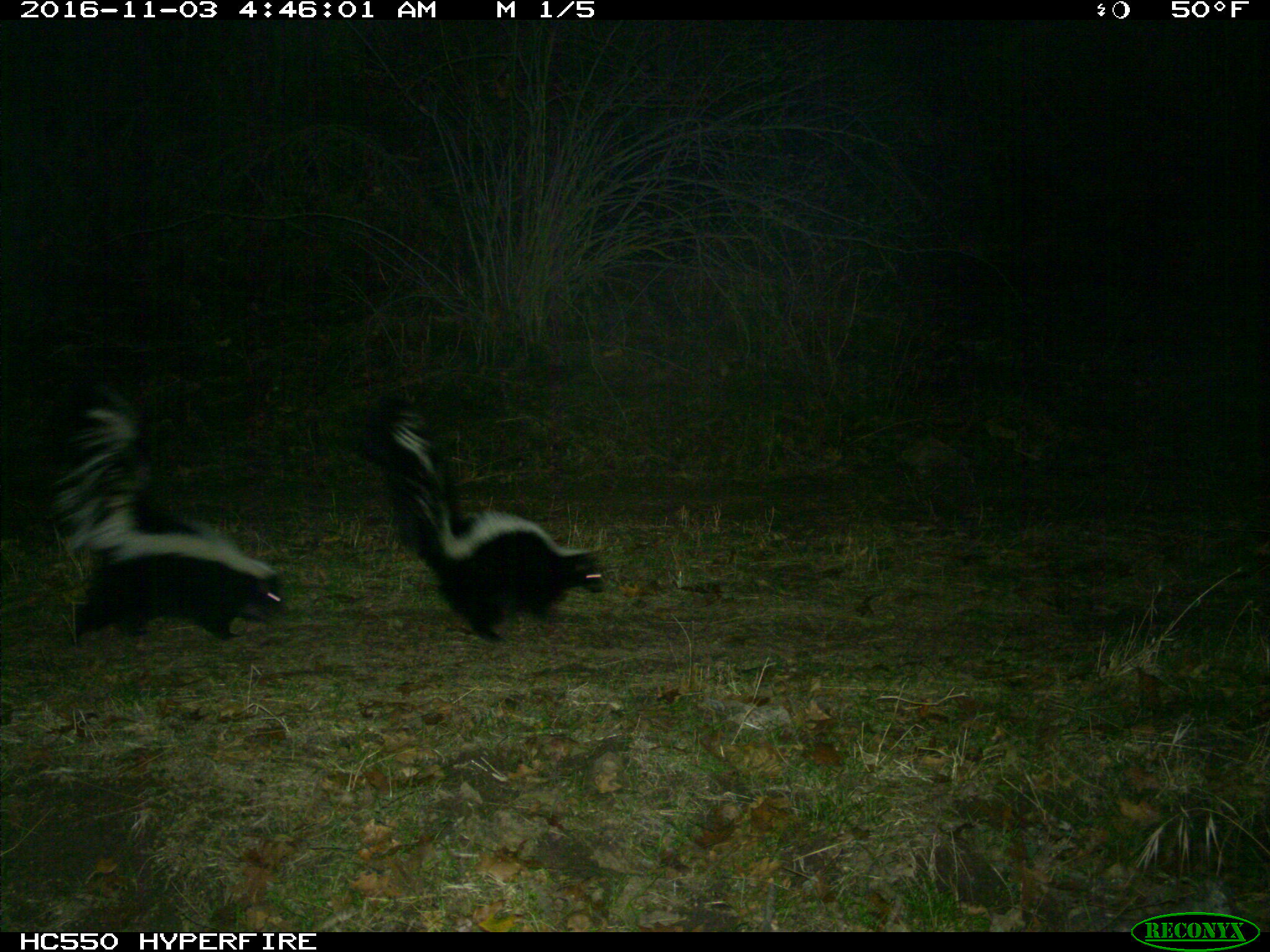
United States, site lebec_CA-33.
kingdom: Animalia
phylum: Chordata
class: Mammalia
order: Carnivora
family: Mephitidae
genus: Mephitis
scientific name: Mephitis mephitis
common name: striped skunk